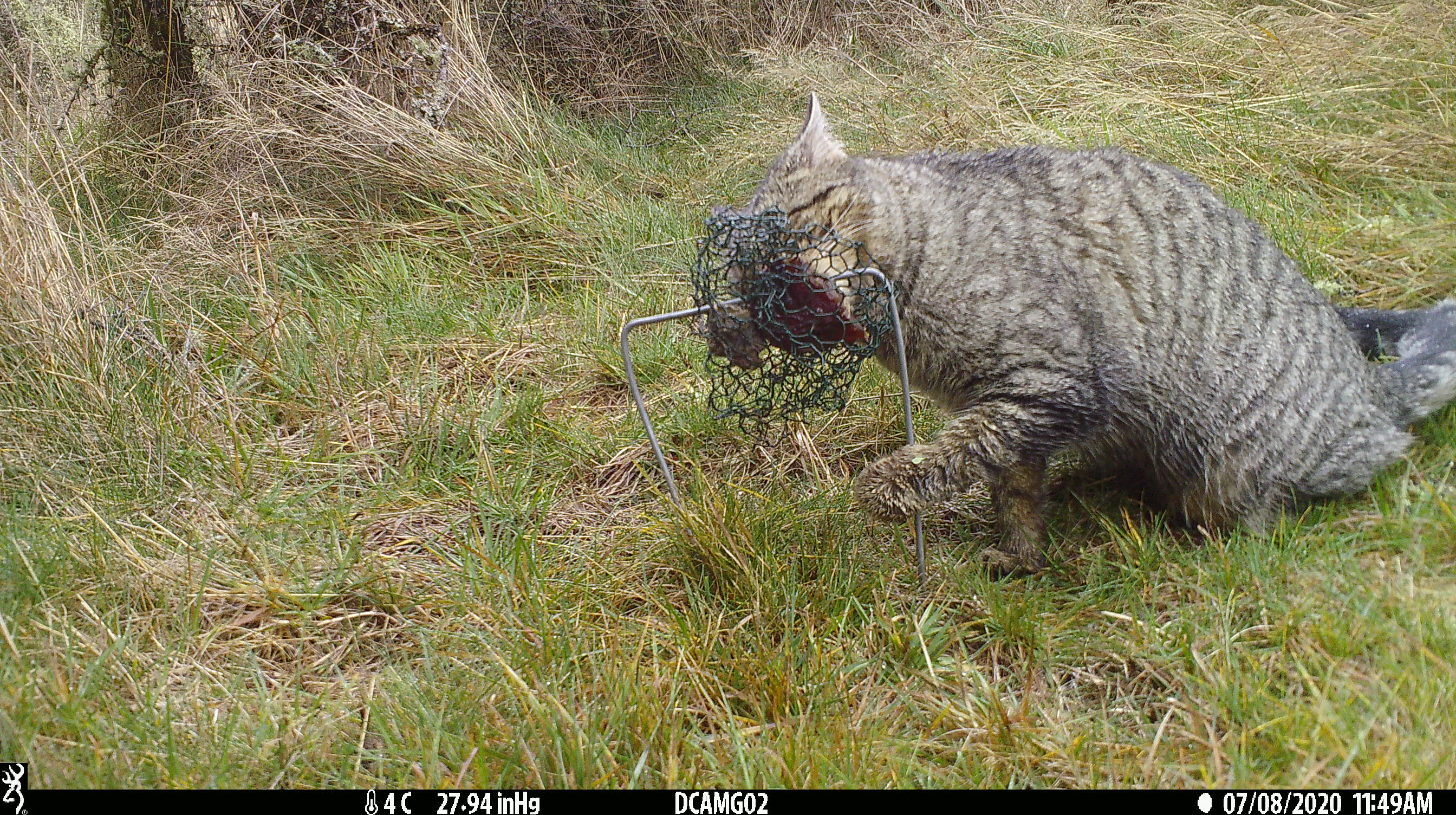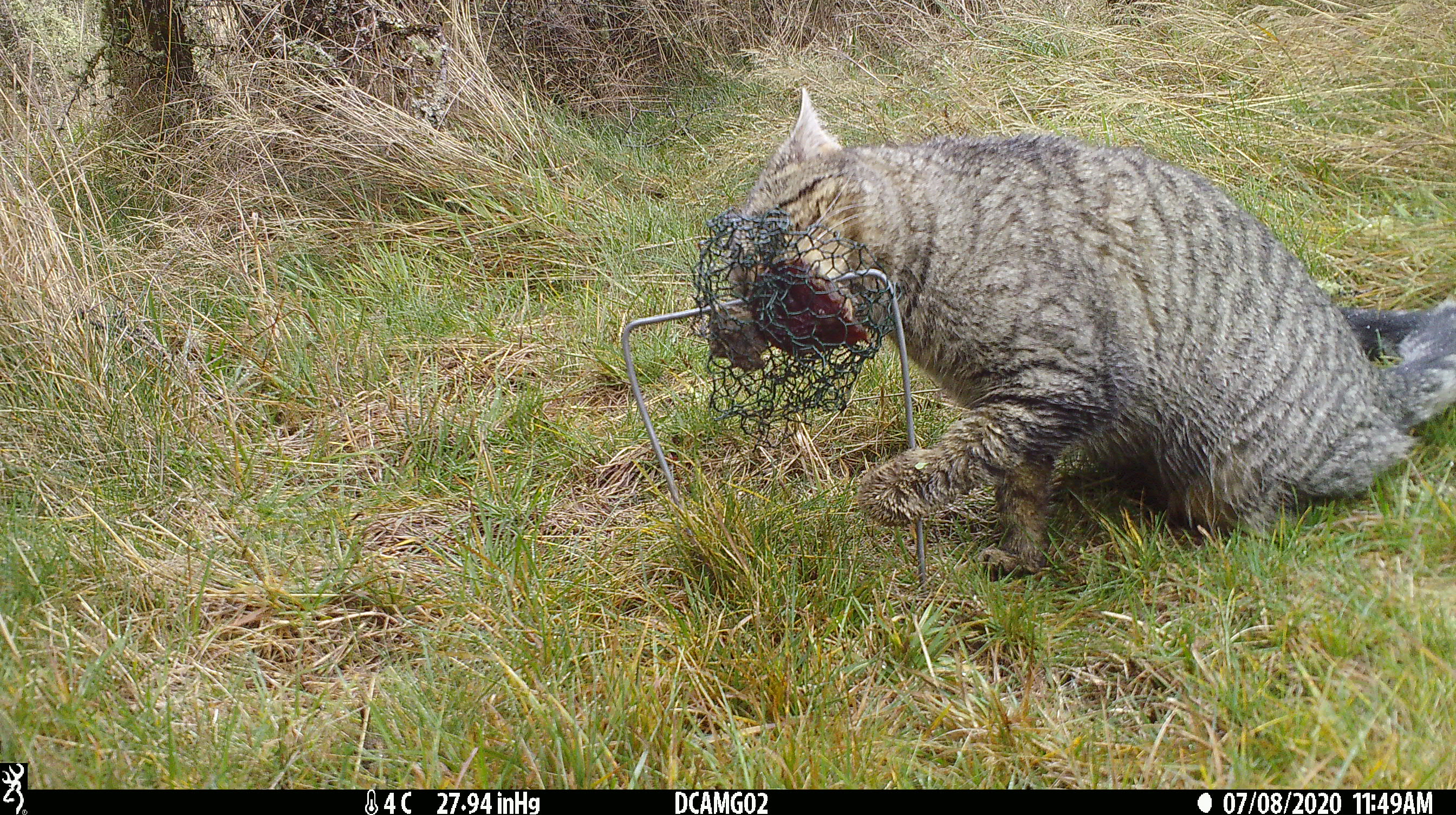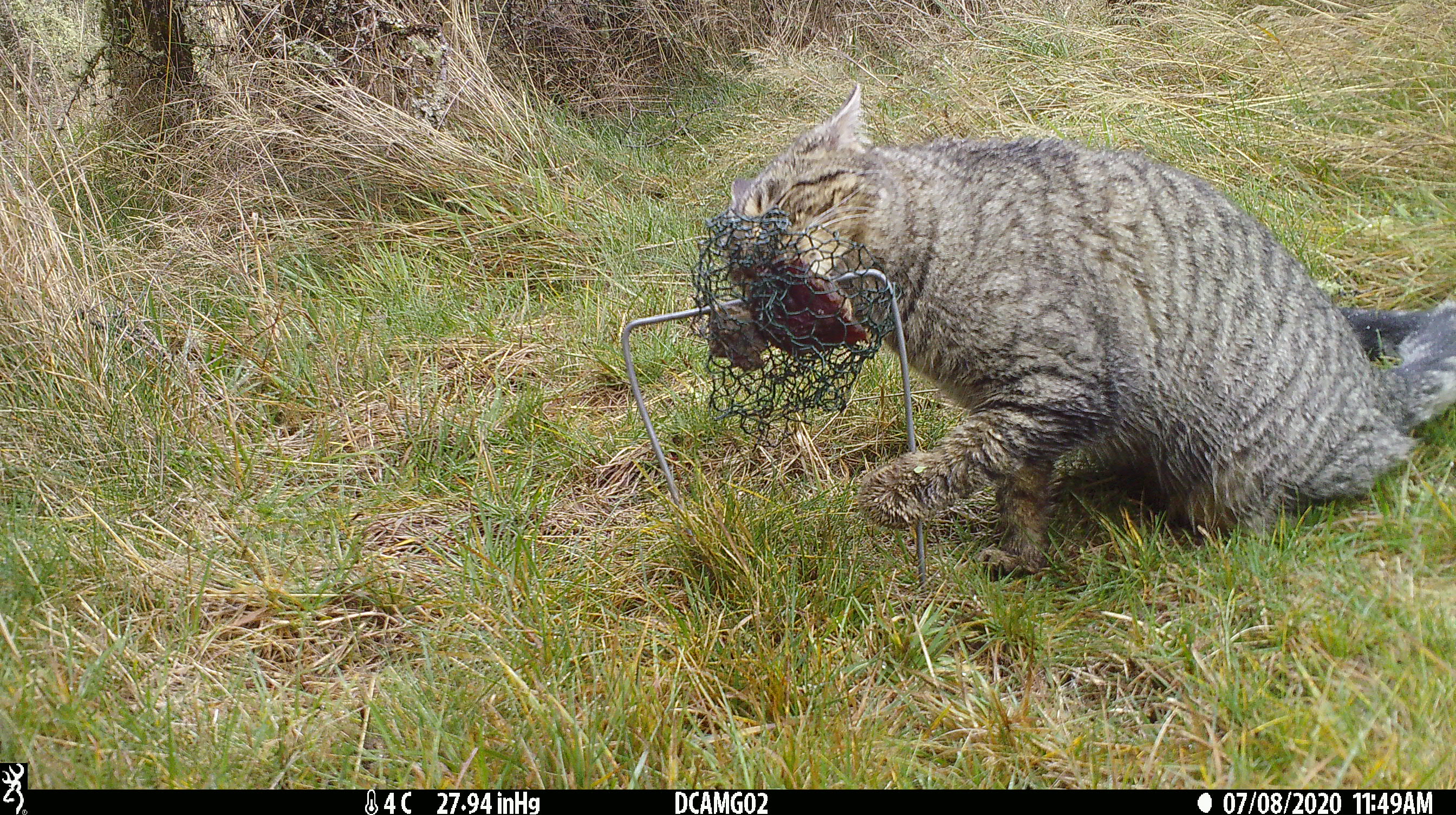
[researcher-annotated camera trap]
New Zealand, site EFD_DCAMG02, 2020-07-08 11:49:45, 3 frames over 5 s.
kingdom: Animalia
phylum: Chordata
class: Mammalia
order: Carnivora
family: Felidae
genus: Felis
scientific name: Felis catus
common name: domestic cat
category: cat